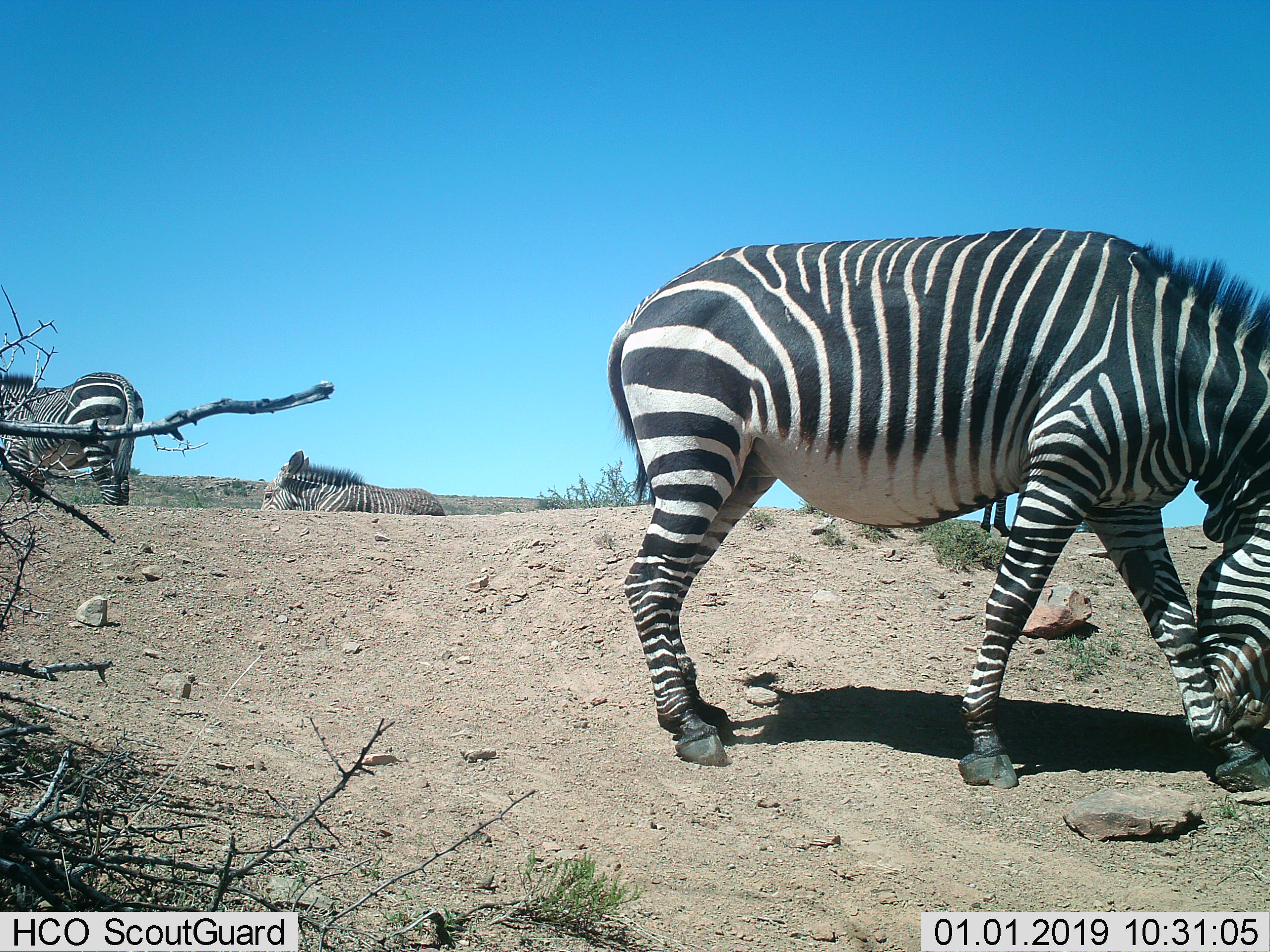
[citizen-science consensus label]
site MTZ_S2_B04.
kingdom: Animalia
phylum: Chordata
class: Mammalia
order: Perissodactyla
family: Equidae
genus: Equus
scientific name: Equus zebra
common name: mountain zebra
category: zebramountain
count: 3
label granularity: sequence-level